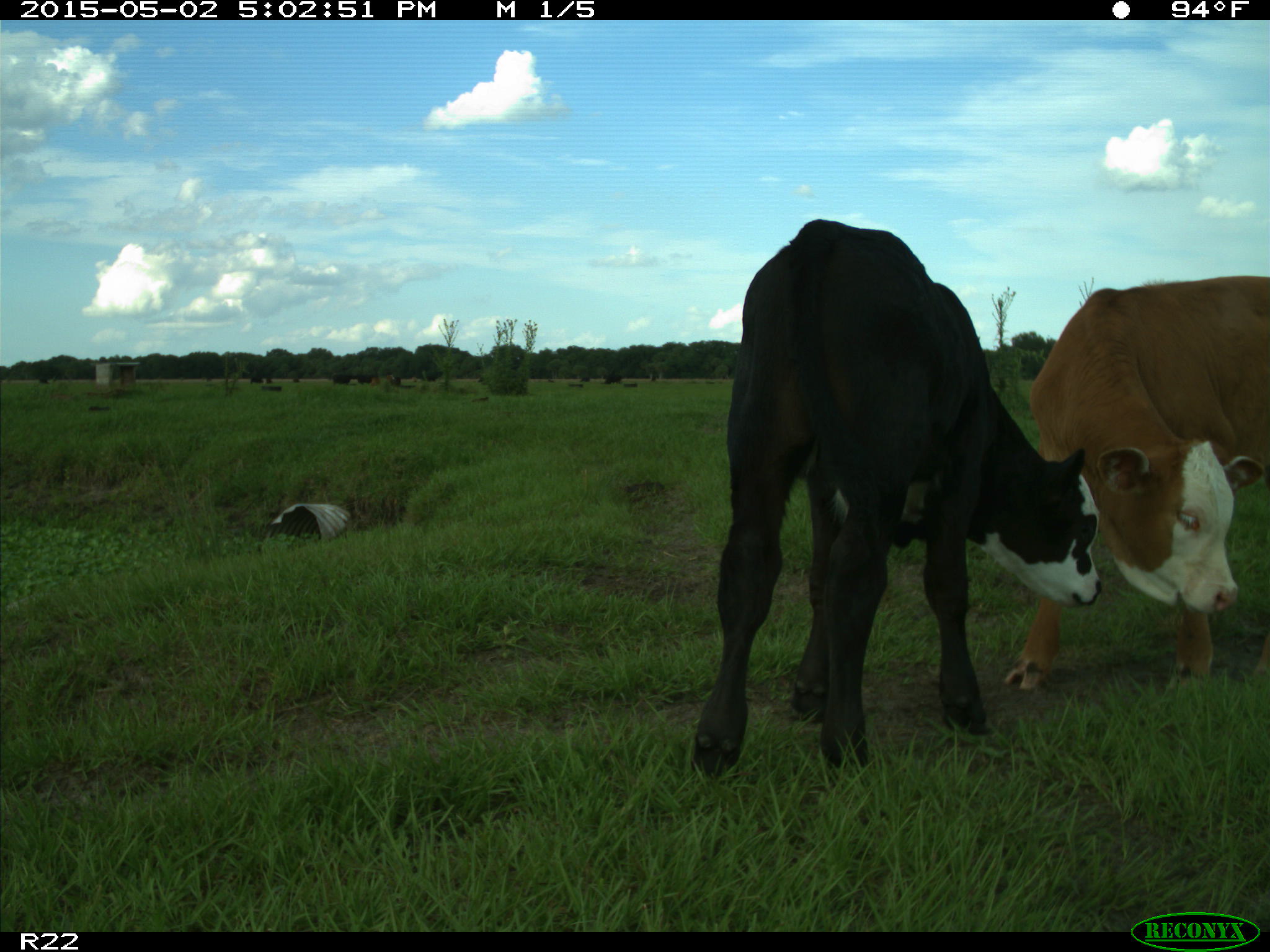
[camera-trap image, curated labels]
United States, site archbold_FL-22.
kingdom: Animalia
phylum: Chordata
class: Mammalia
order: Artiodactyla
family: Bovidae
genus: Bos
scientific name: Bos taurus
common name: domestic cow